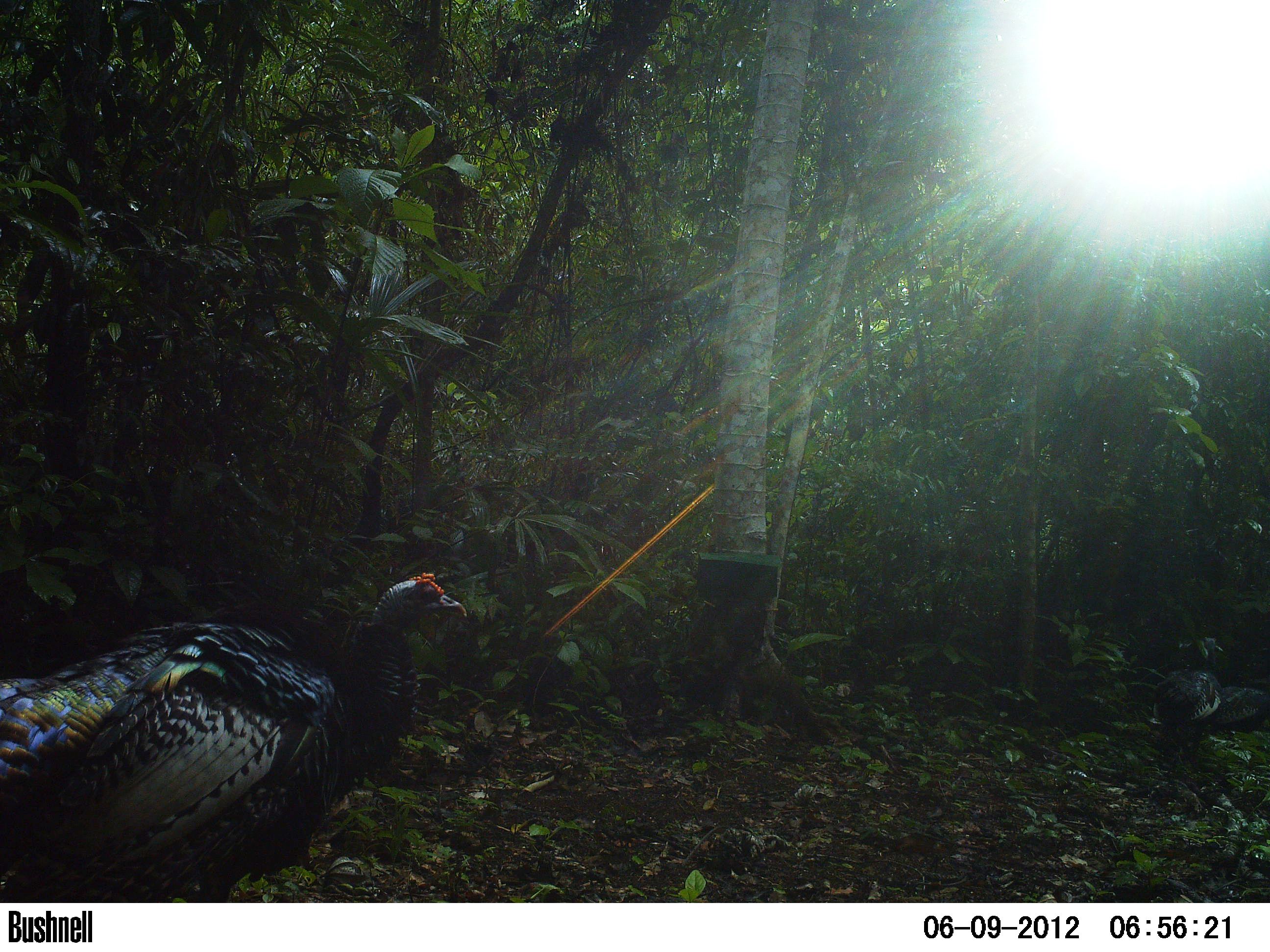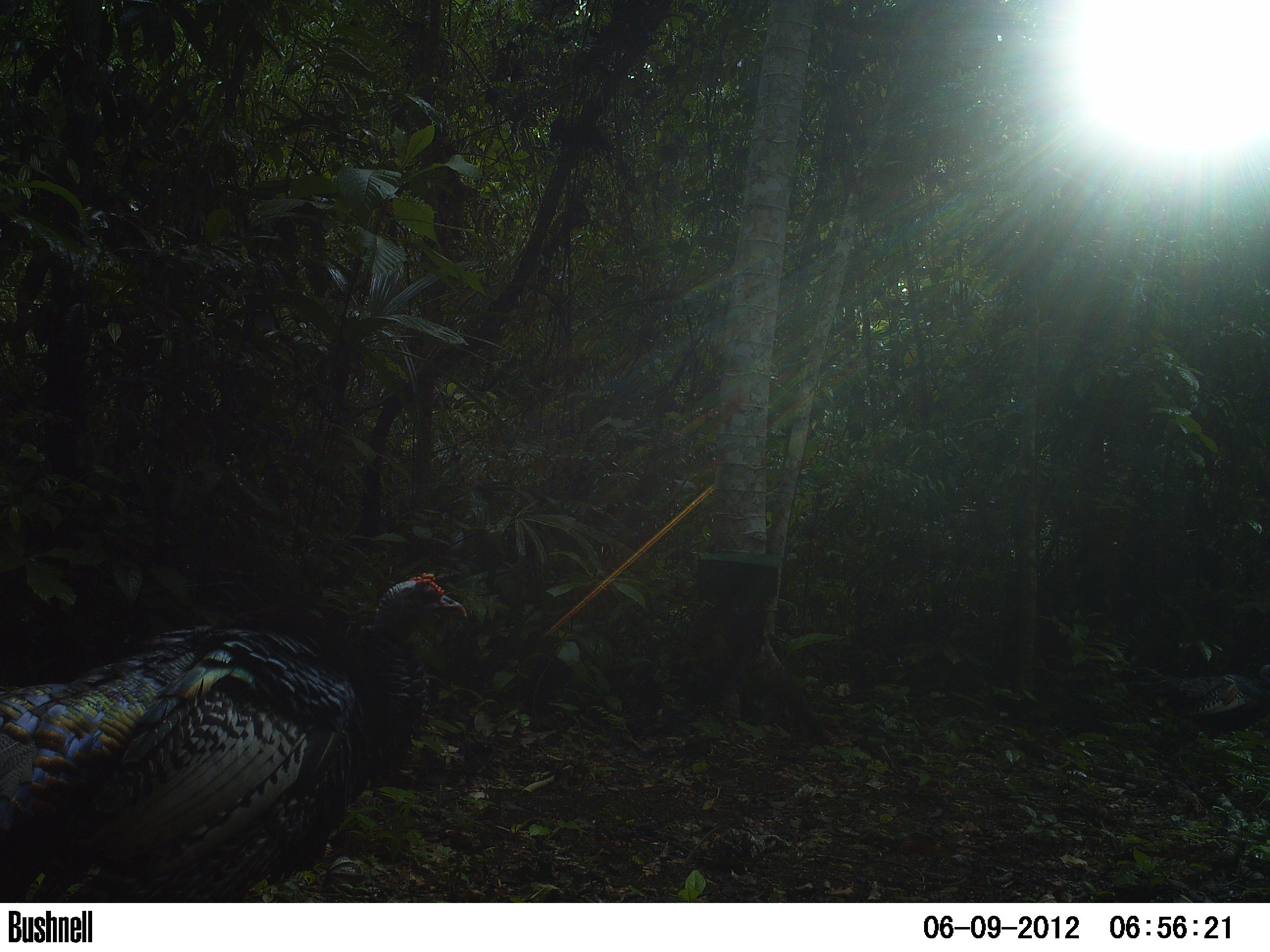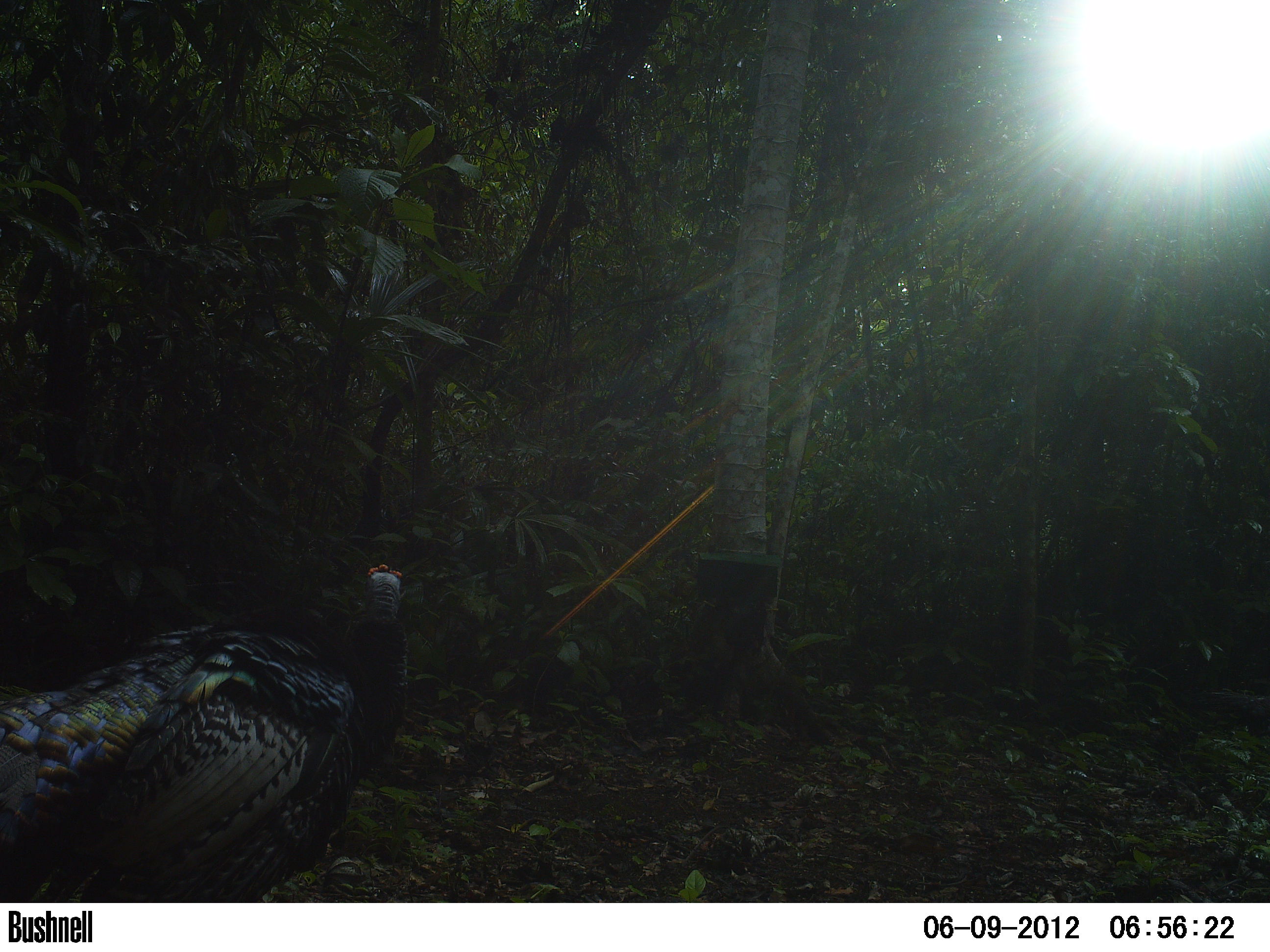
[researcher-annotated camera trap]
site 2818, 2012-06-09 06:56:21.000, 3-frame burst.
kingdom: Animalia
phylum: Chordata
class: Aves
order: Galliformes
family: Phasianidae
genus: Meleagris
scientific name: Meleagris ocellata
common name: ocellated turkey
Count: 5.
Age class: adult.